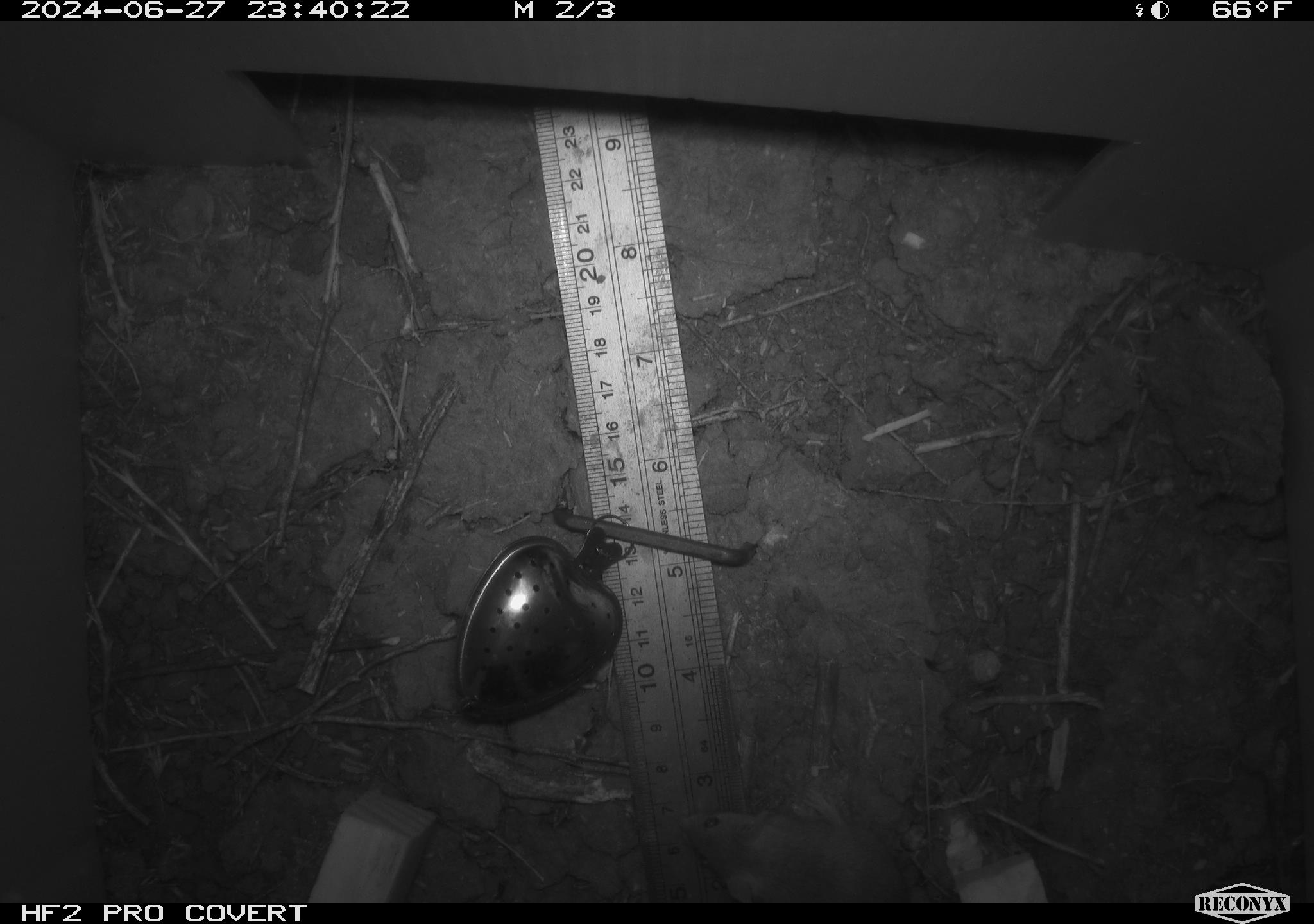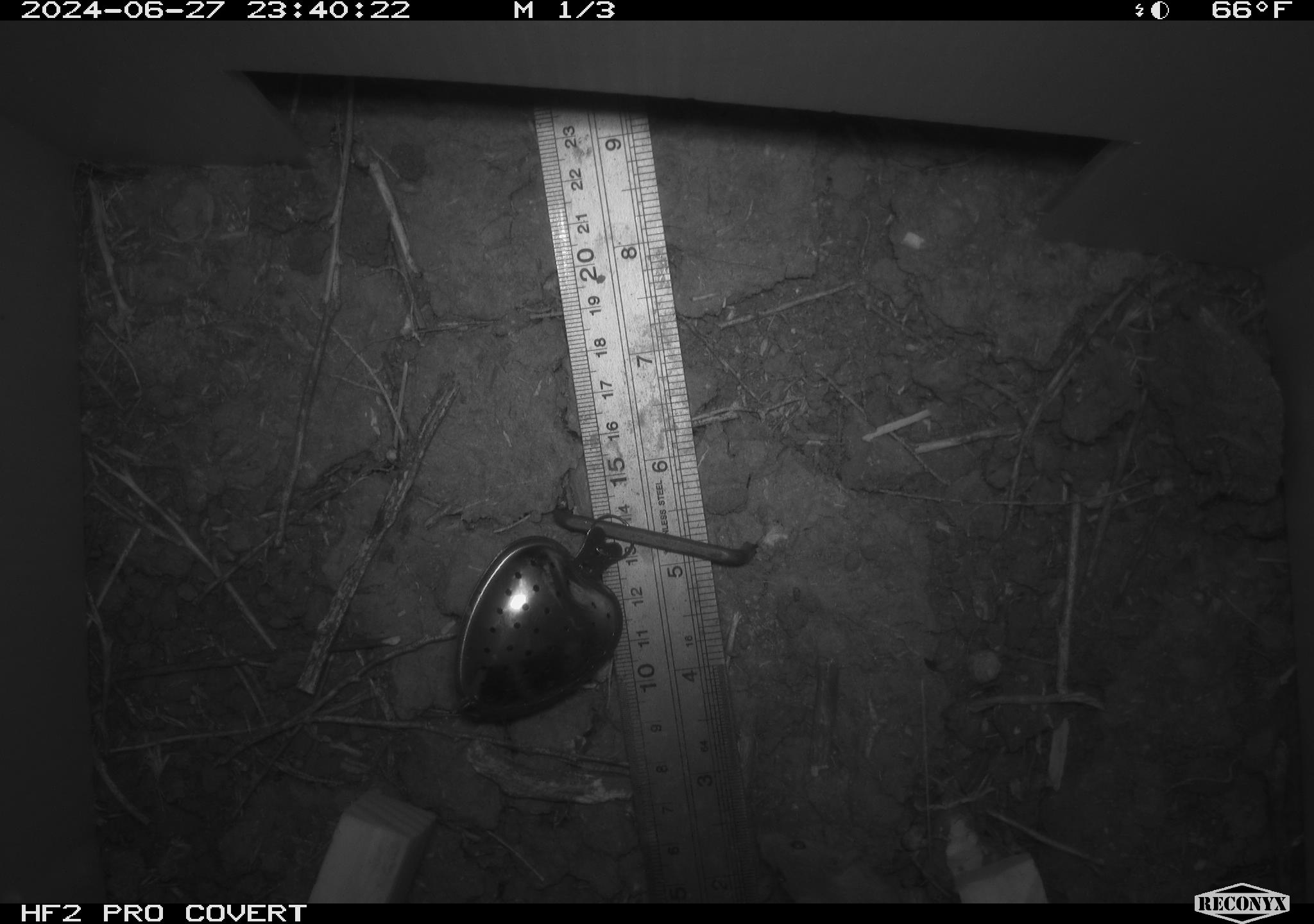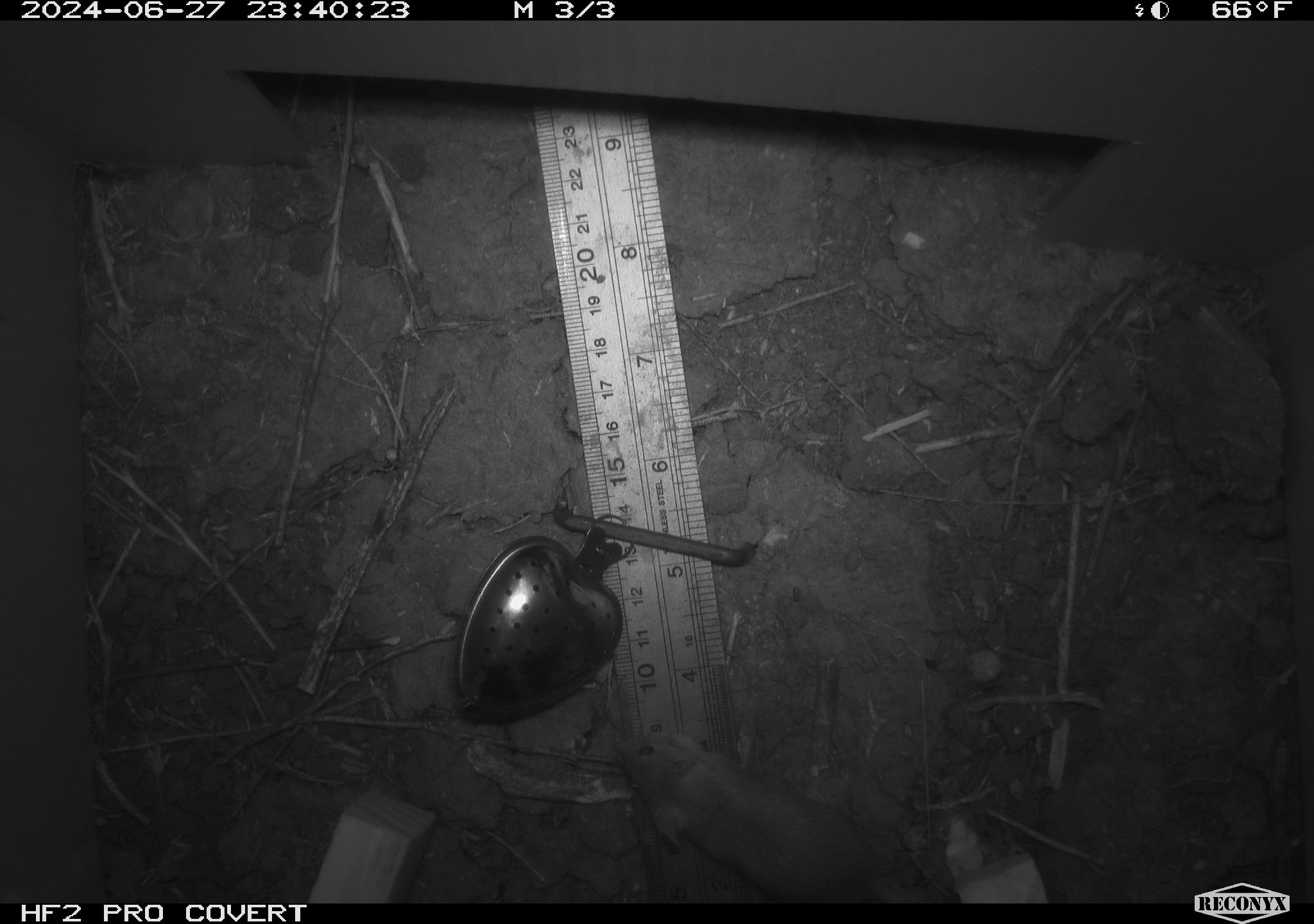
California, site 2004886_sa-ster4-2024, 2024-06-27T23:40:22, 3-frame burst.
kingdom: Animalia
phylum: Chordata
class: Mammalia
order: Rodentia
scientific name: Rodentia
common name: mouse species